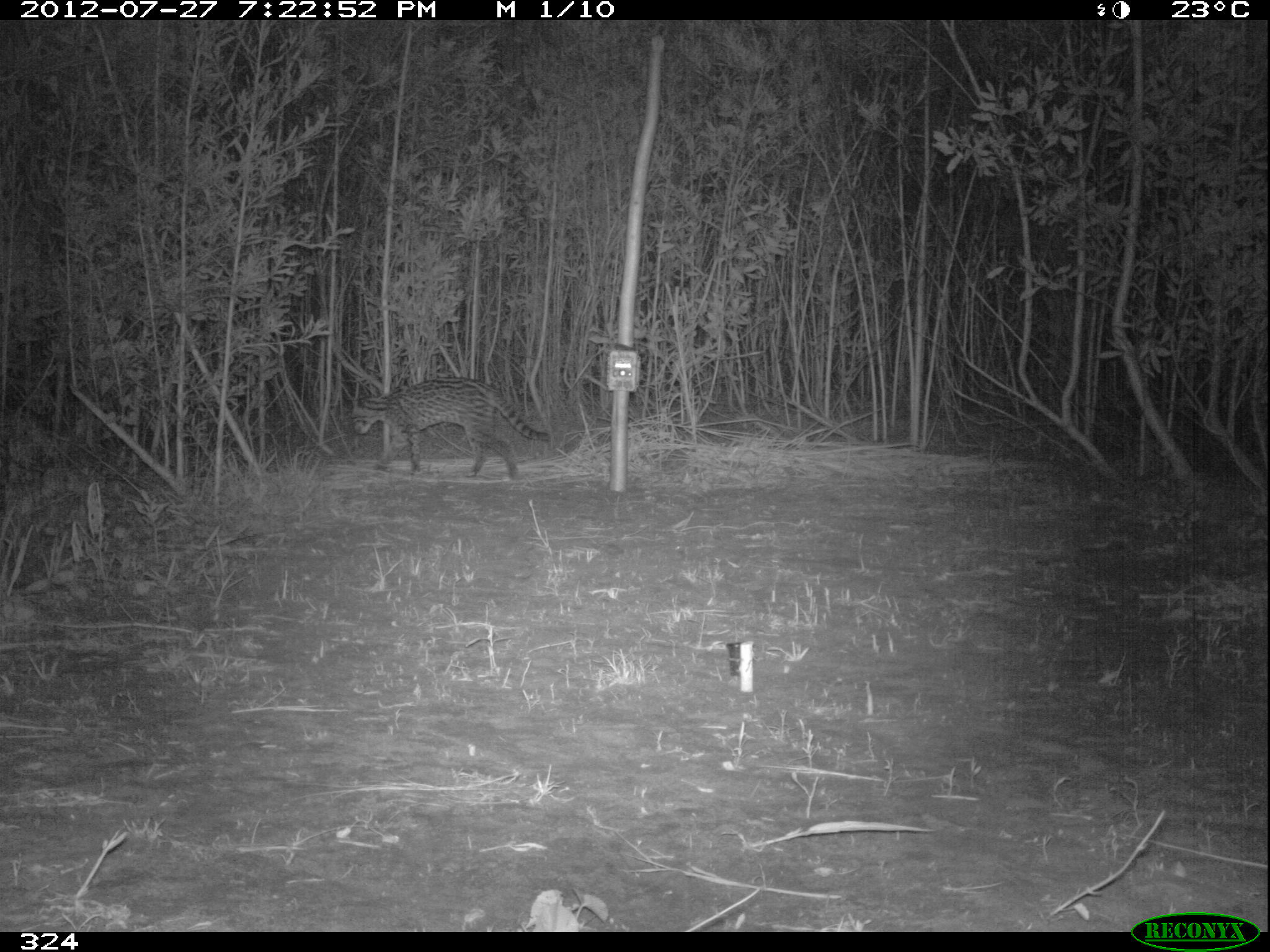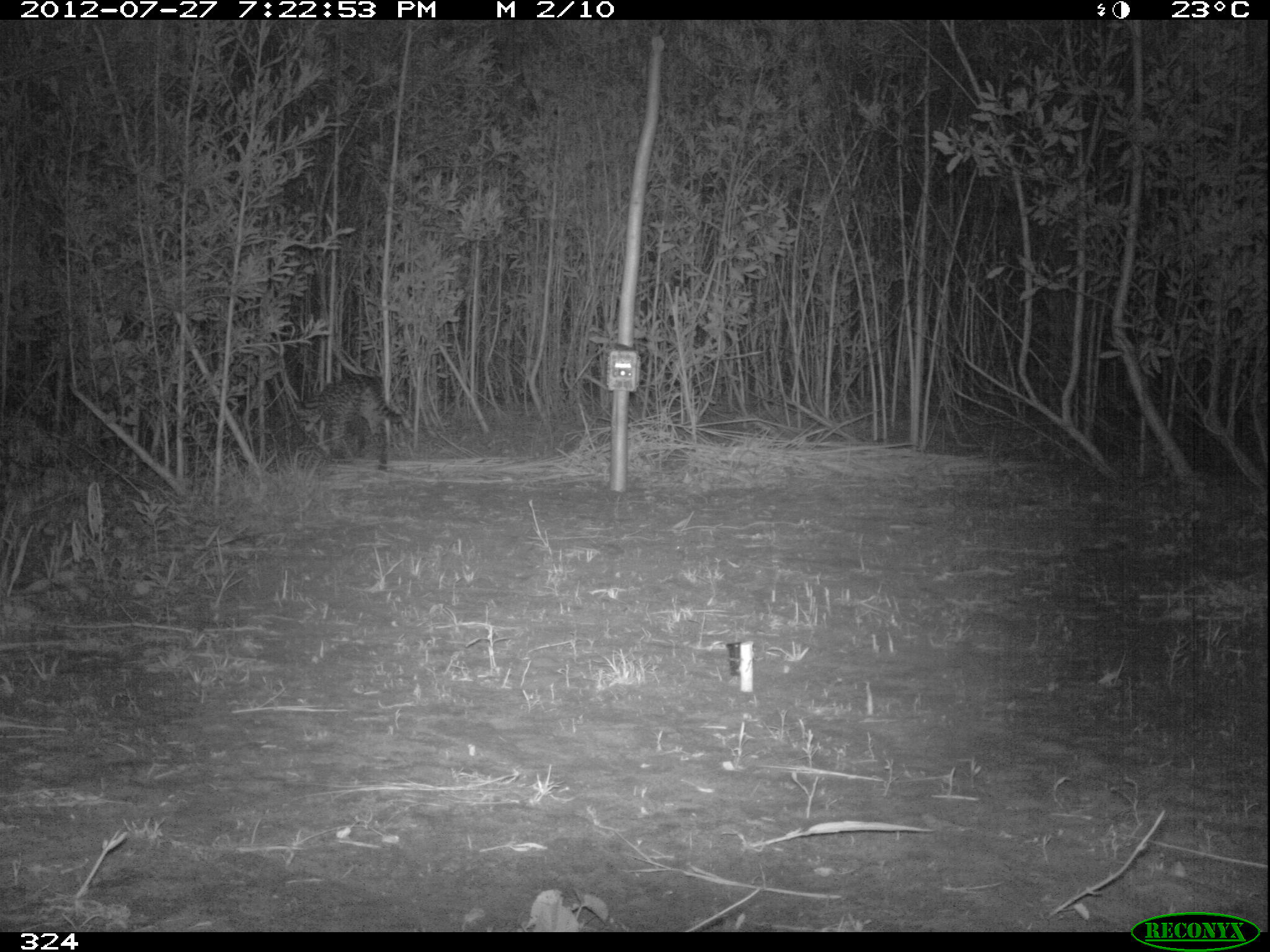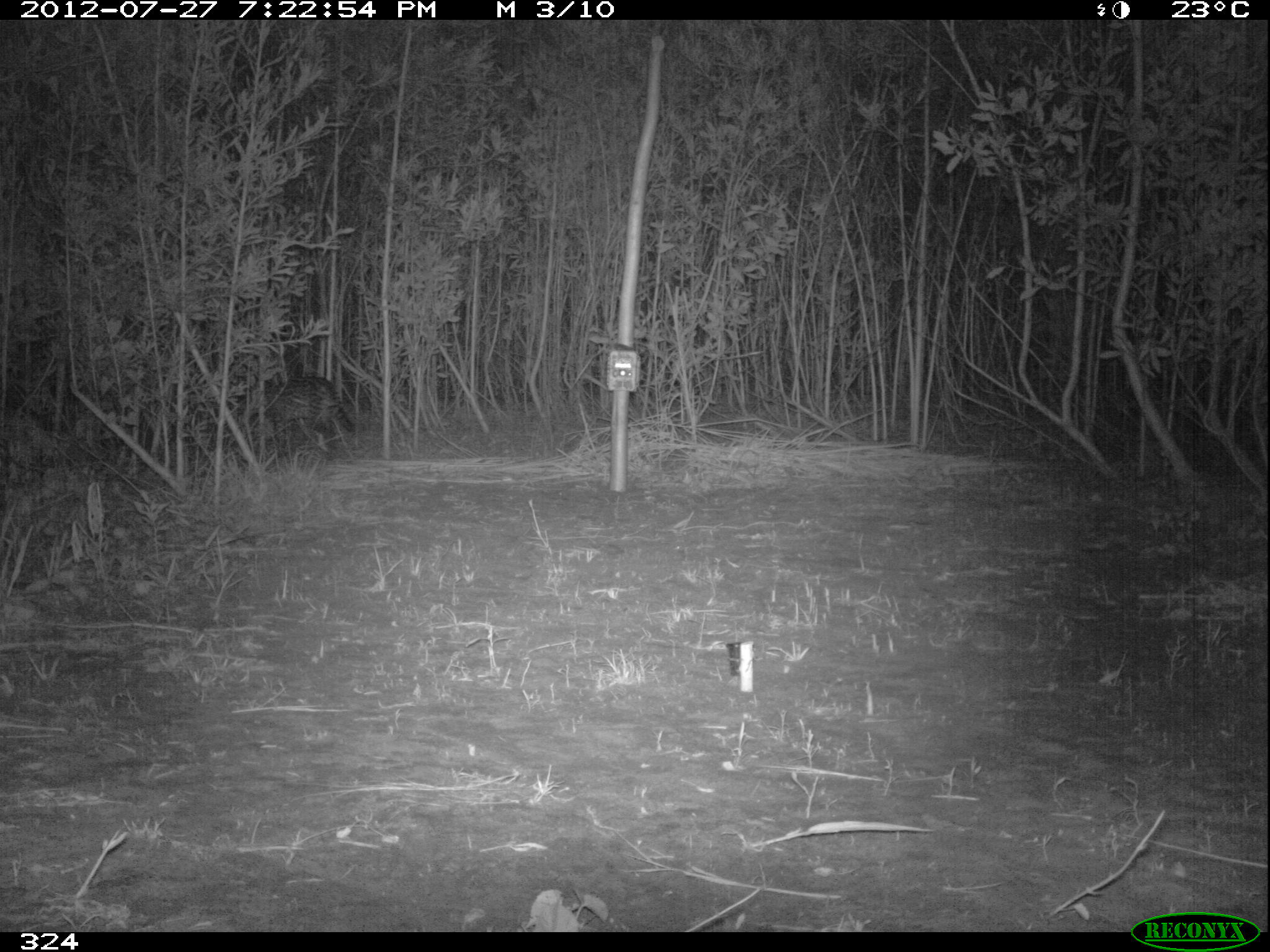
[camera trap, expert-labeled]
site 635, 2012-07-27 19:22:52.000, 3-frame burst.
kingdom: Animalia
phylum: Chordata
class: Mammalia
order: Carnivora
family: Felidae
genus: Leopardus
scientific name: Leopardus pardalis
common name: ocelot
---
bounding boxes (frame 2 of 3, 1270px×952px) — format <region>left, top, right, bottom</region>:
leopardus pardalis: <region>293, 372, 408, 471</region>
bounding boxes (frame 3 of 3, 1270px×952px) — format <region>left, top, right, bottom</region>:
leopardus pardalis: <region>230, 374, 365, 462</region>